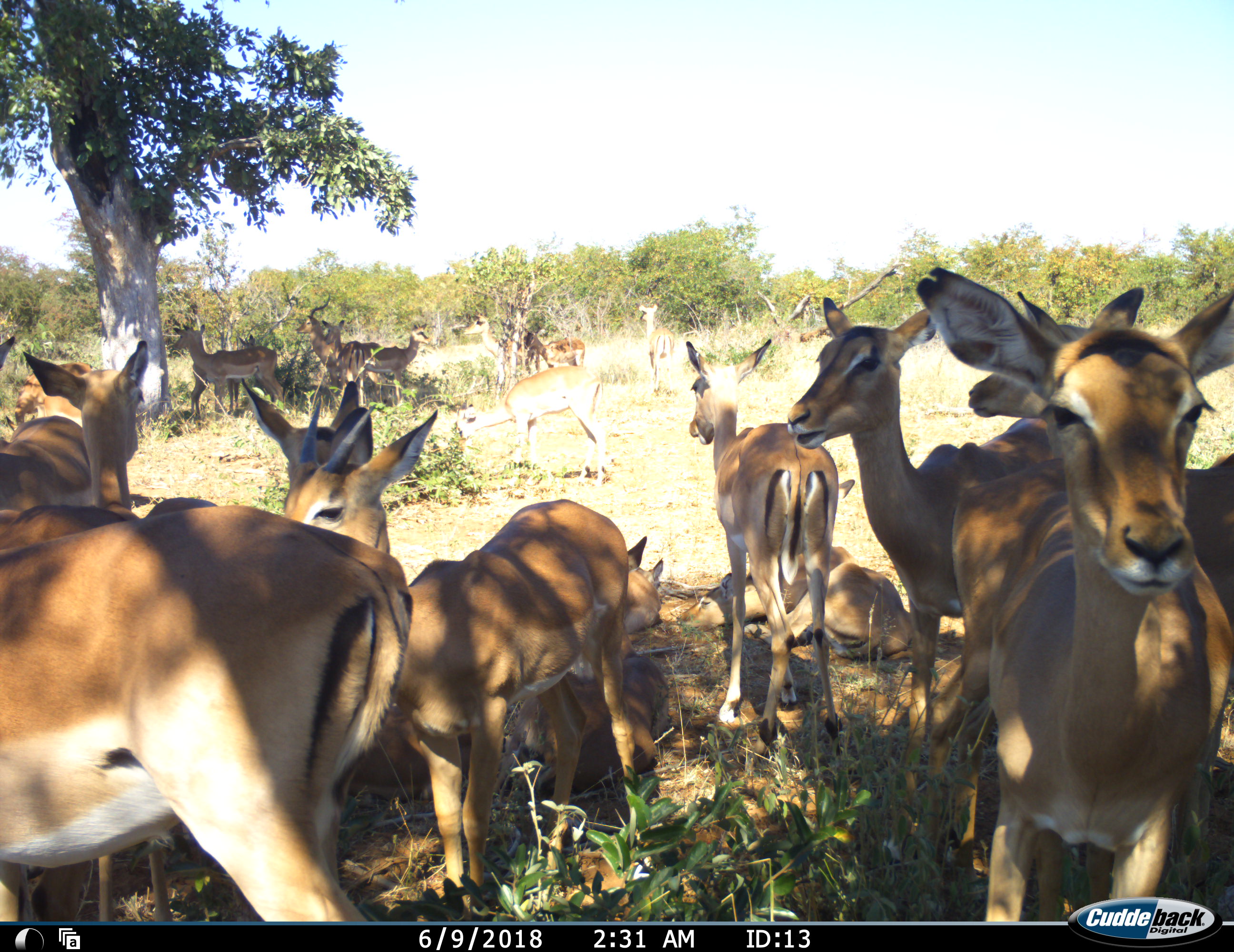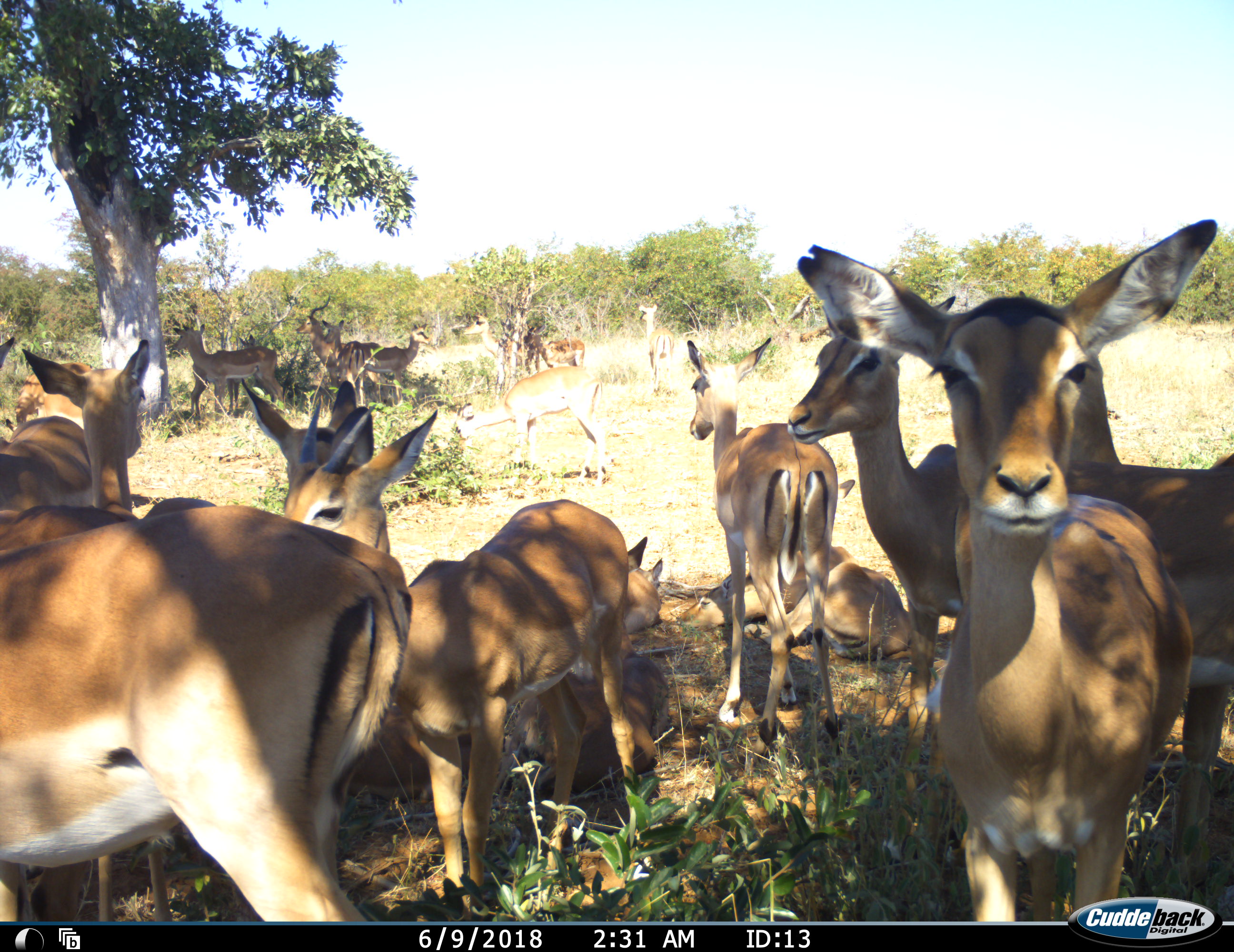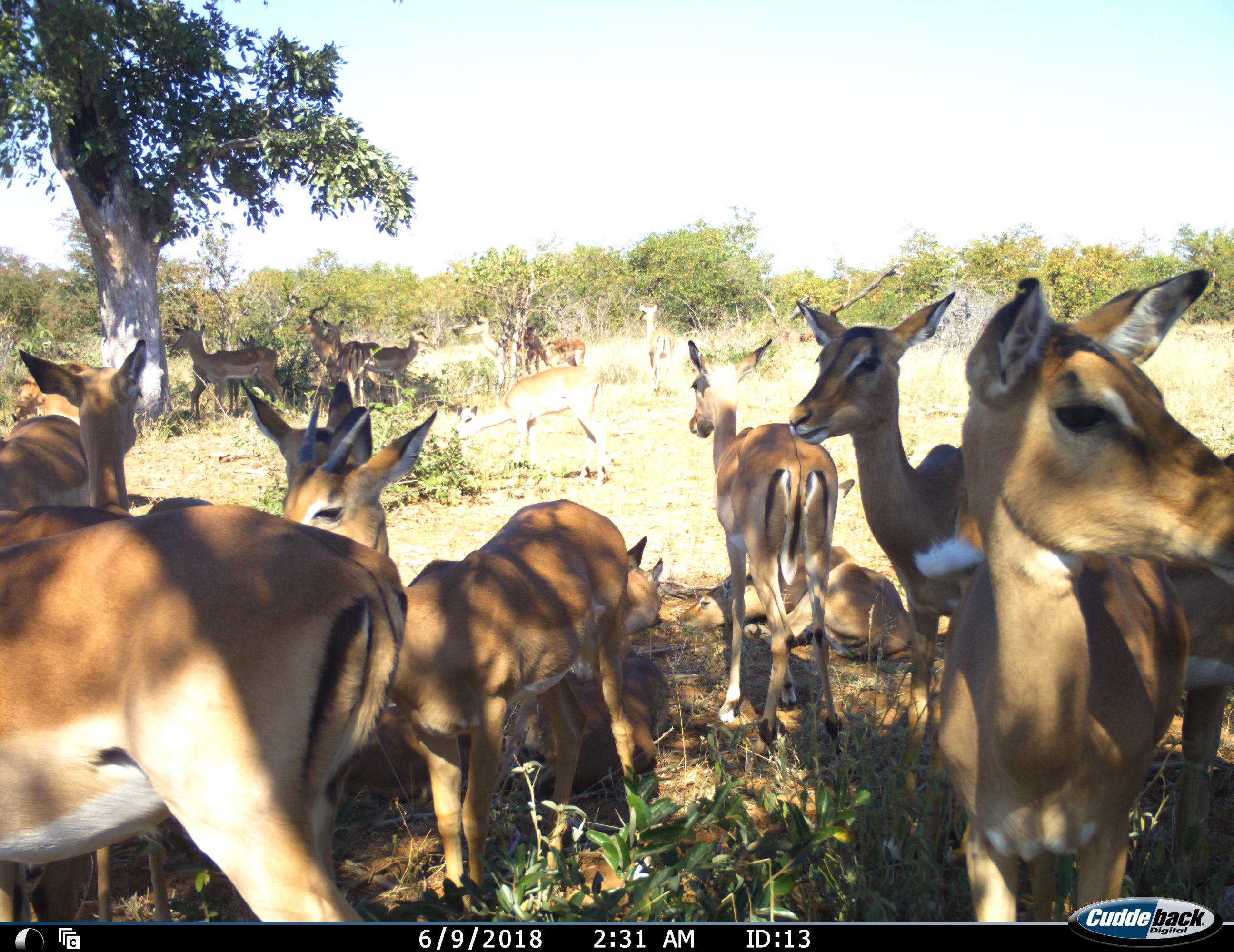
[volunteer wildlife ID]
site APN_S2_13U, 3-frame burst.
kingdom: Animalia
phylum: Chordata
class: Mammalia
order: Artiodactyla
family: Bovidae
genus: Aepyceros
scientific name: Aepyceros melampus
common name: impala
Impala (Aepyceros melampus), count 11-50. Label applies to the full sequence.